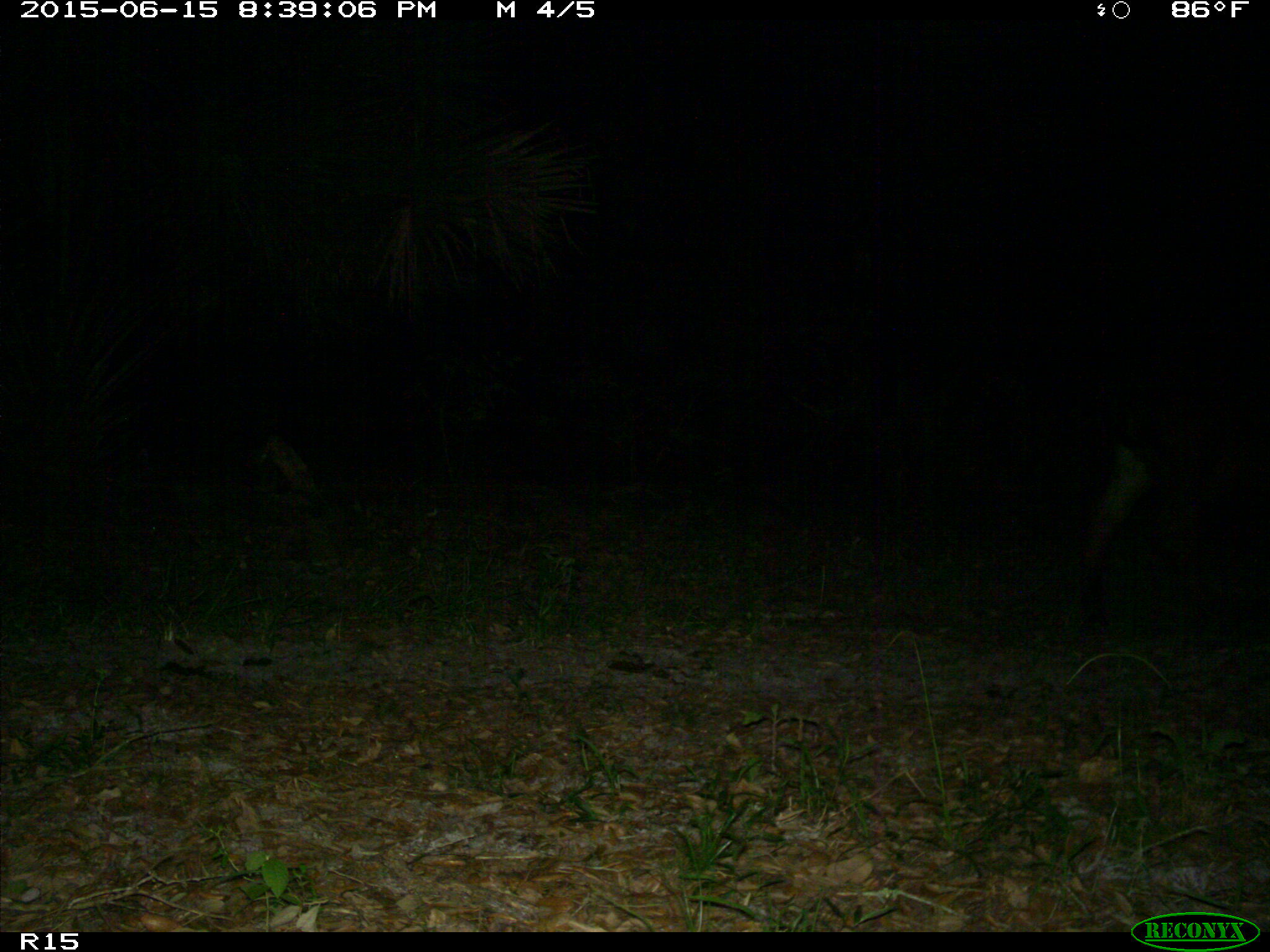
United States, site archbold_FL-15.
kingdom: Animalia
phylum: Chordata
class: Mammalia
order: Artiodactyla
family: Bovidae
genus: Bos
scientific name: Bos taurus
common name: domestic cow